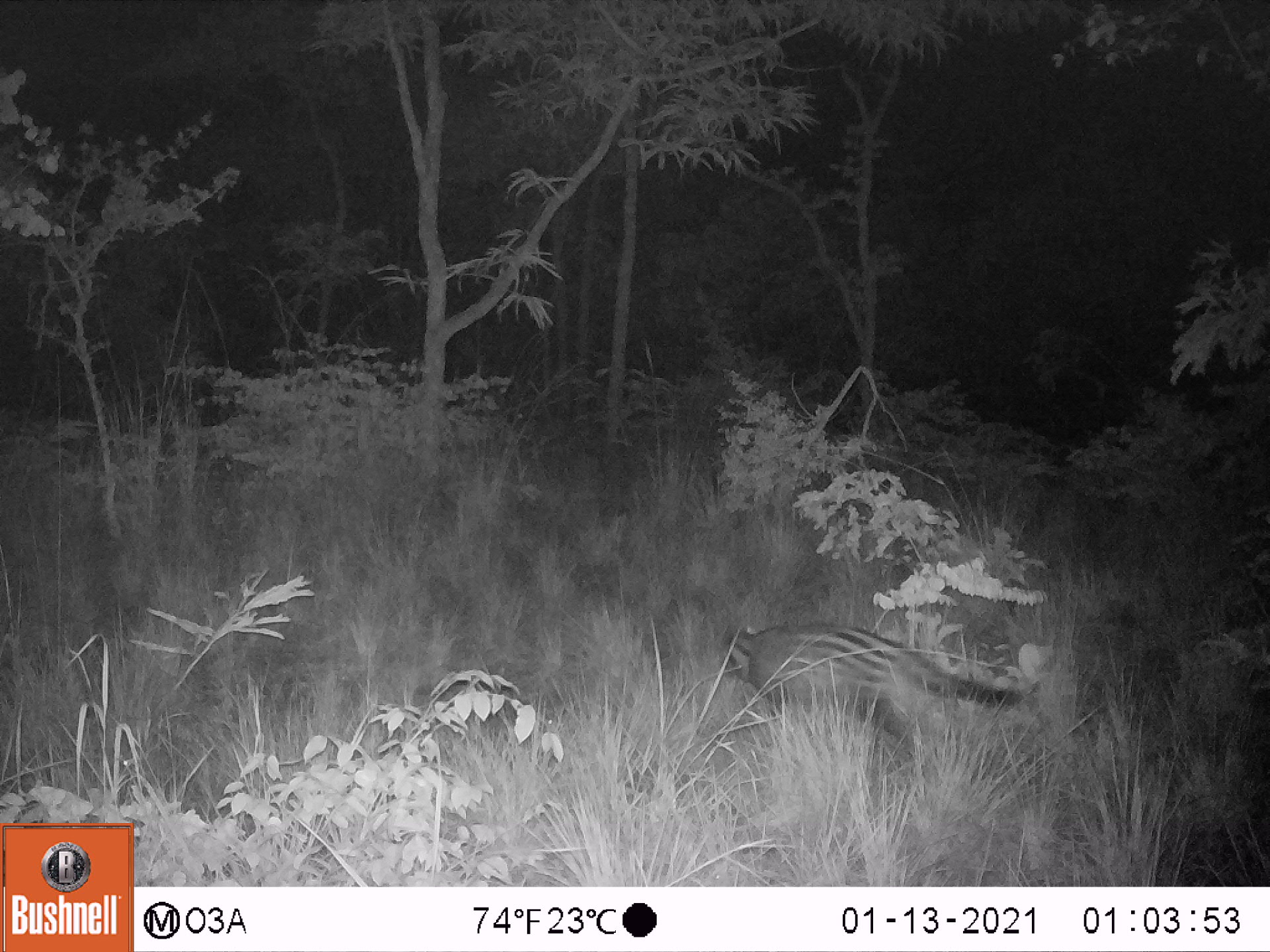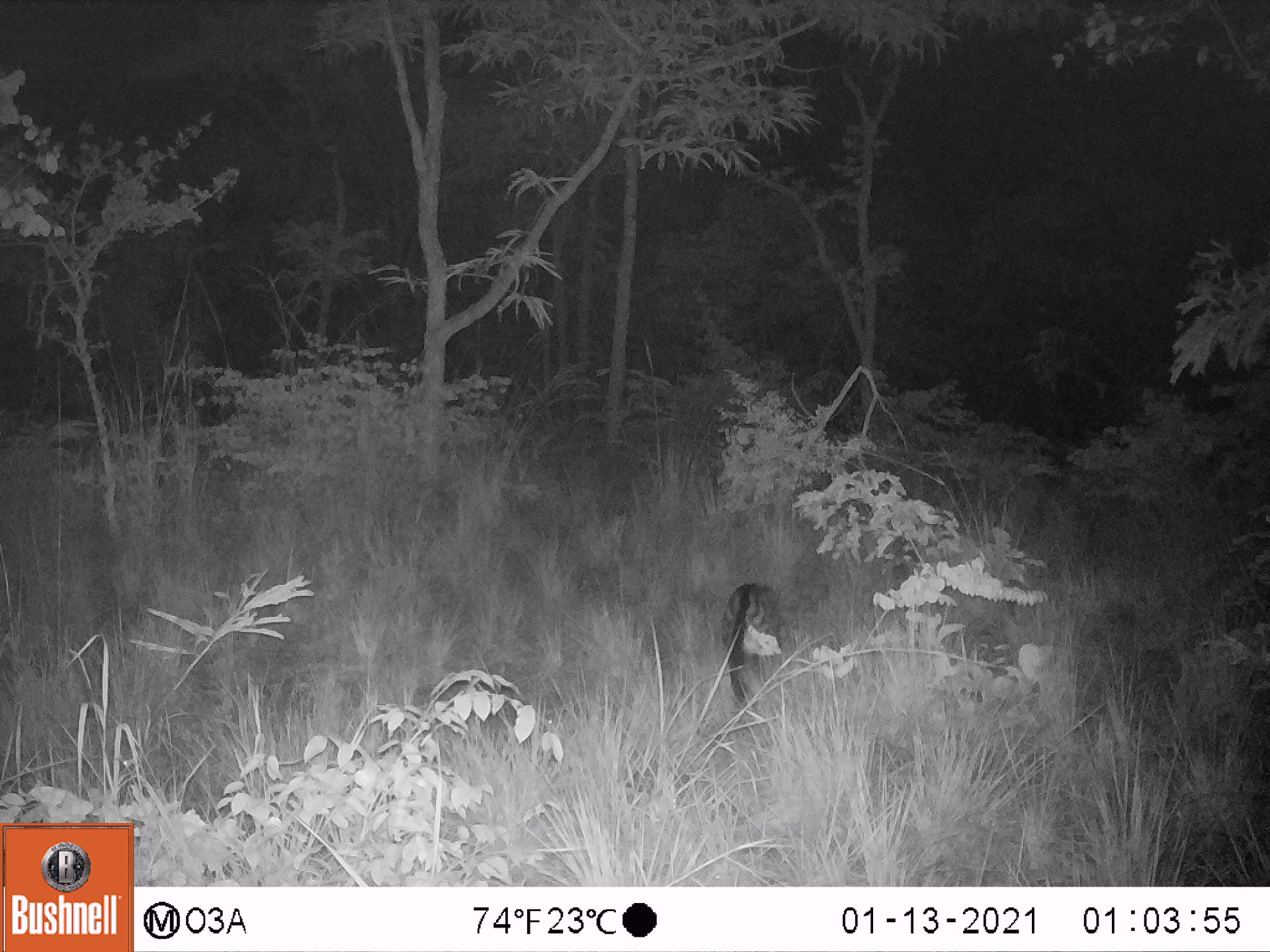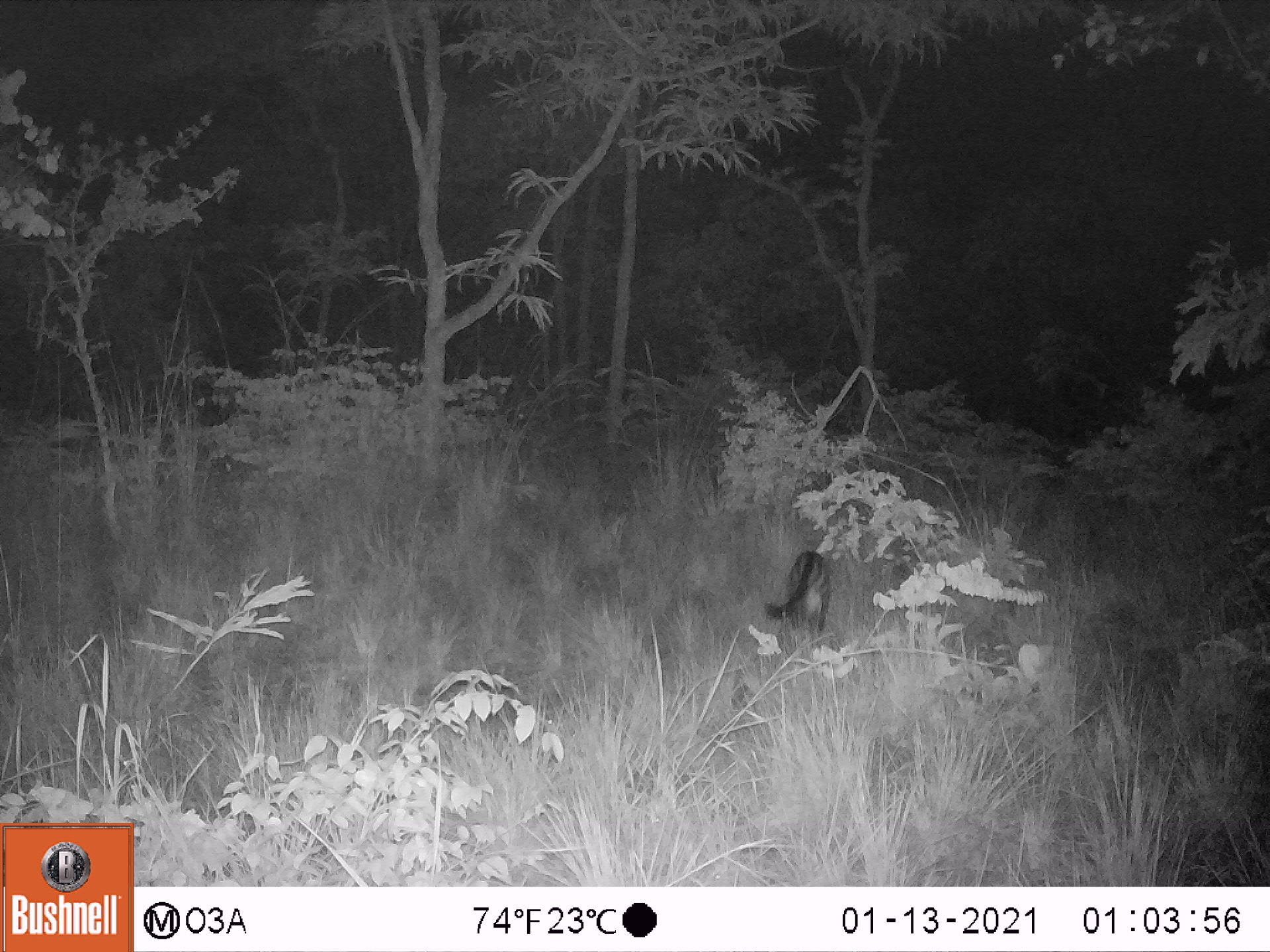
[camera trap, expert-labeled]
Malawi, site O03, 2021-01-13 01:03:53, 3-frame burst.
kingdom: Animalia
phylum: Chordata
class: Mammalia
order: Carnivora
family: Viverridae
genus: Civettictis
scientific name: Civettictis civetta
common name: african civet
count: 1